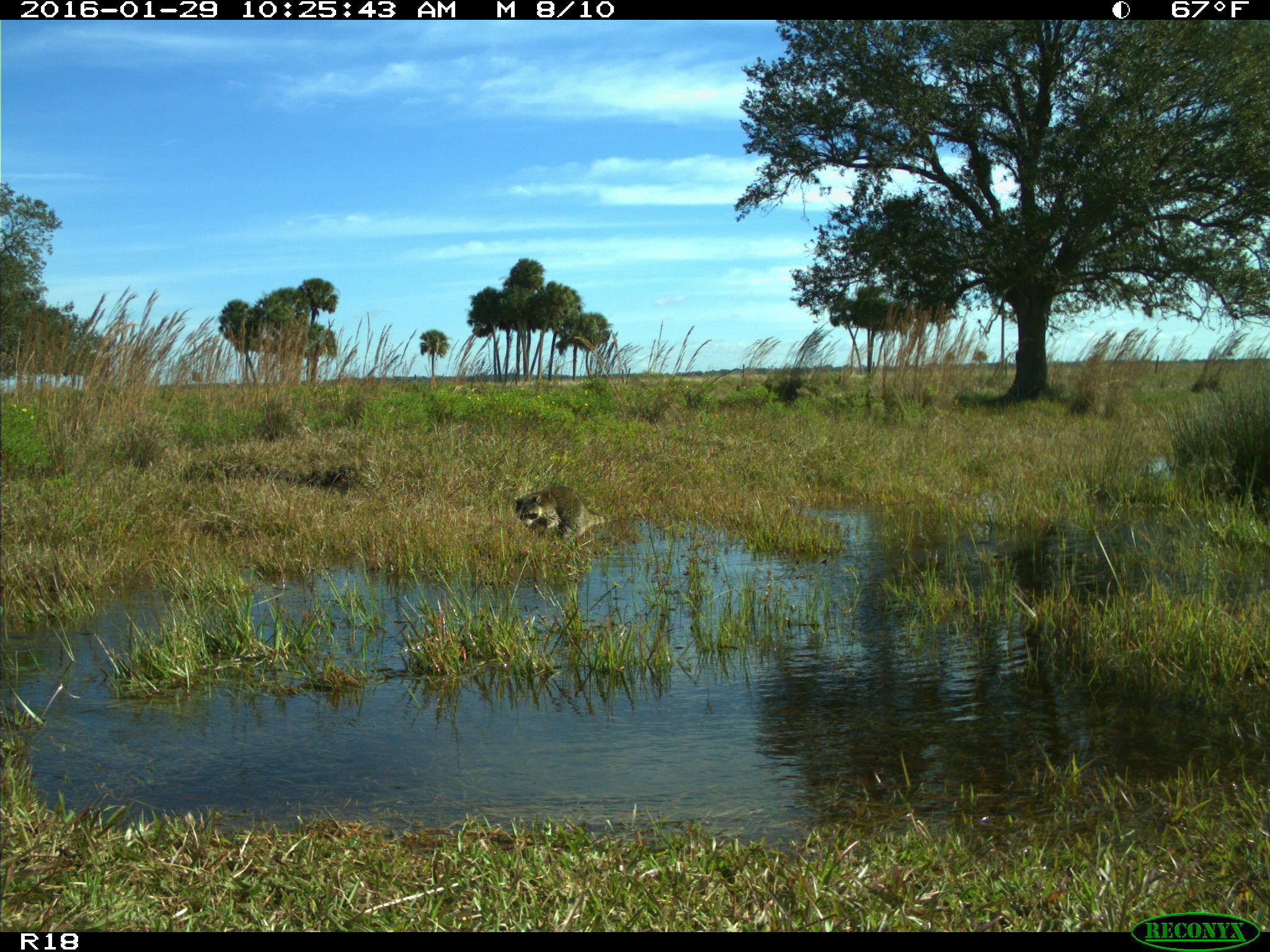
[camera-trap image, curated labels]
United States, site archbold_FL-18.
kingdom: Animalia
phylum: Chordata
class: Mammalia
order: Carnivora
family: Procyonidae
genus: Procyon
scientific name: Procyon lotor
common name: common raccoon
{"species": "Procyon lotor (common raccoon)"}